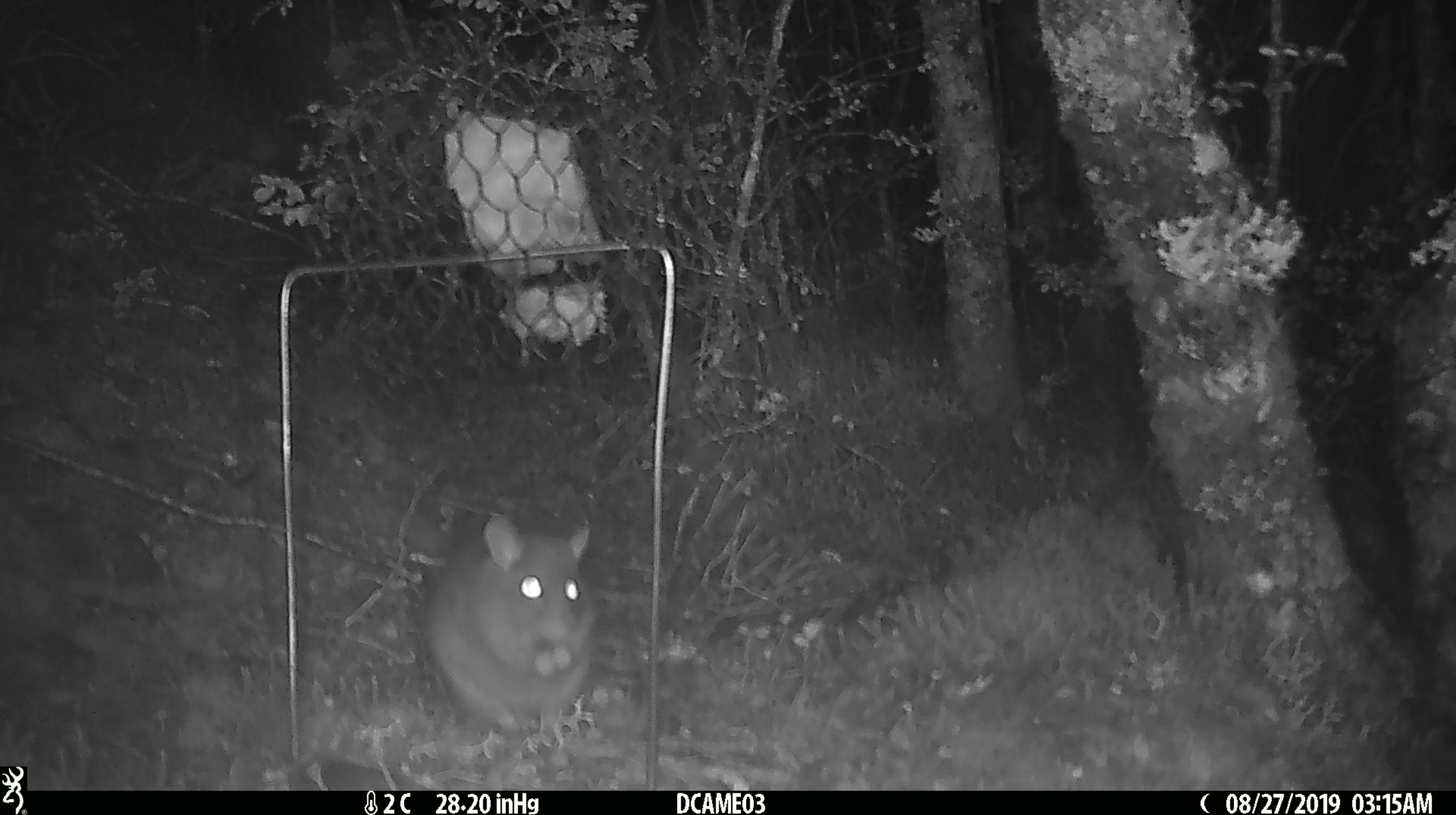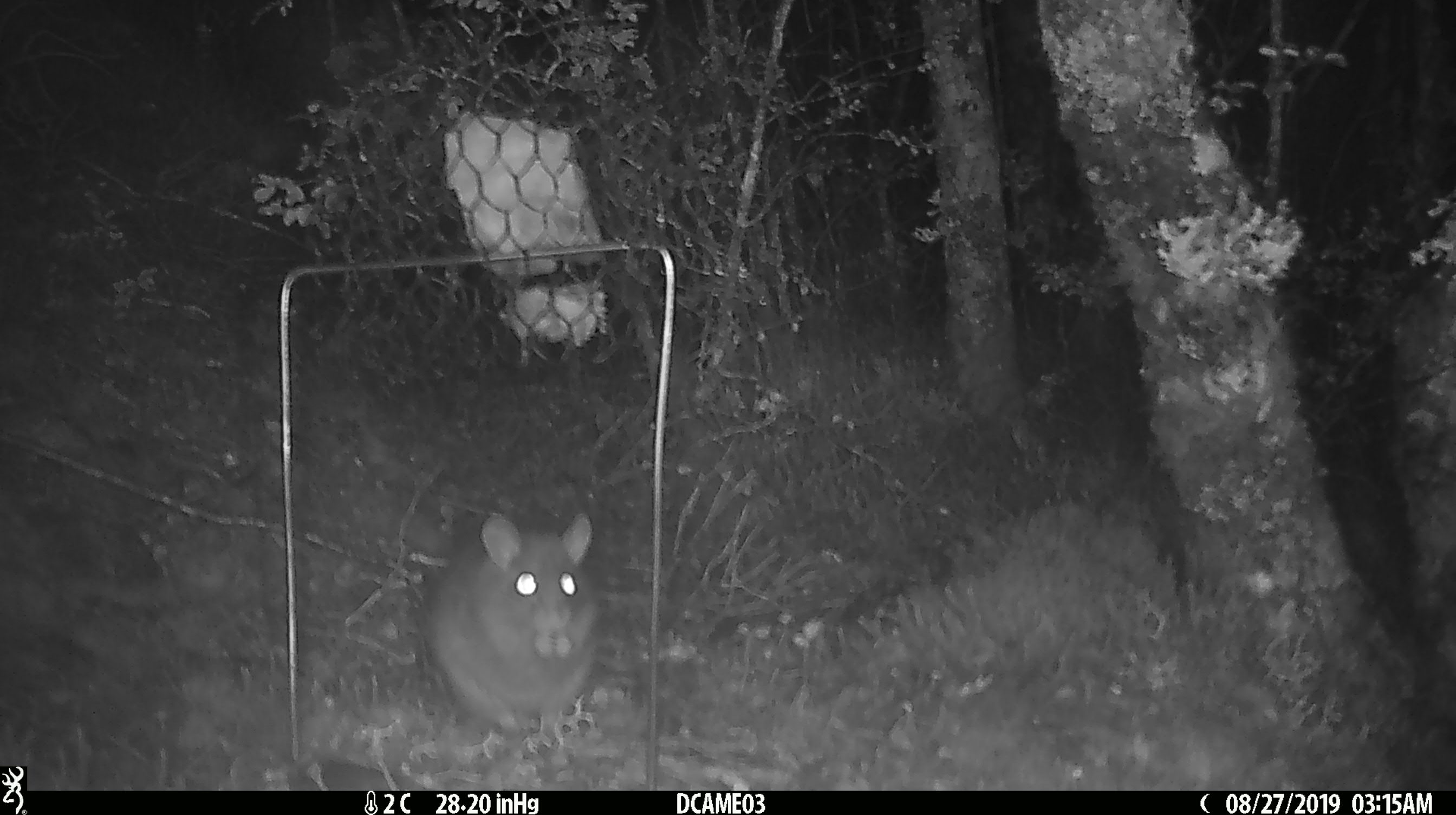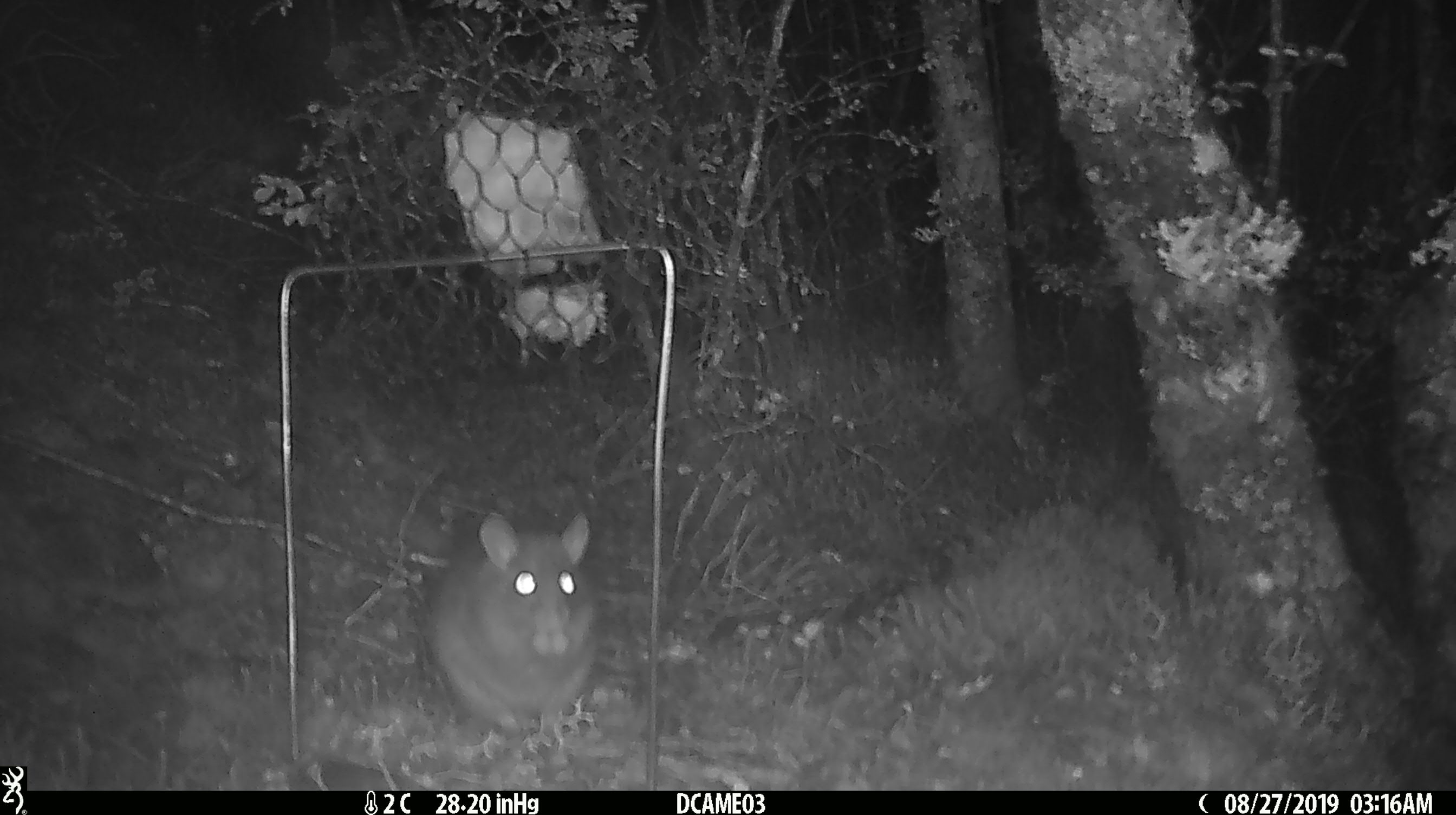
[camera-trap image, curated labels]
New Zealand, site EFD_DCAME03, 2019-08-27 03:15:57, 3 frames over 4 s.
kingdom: Animalia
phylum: Chordata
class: Mammalia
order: Rodentia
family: Muridae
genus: Rattus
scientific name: Rattus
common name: rat